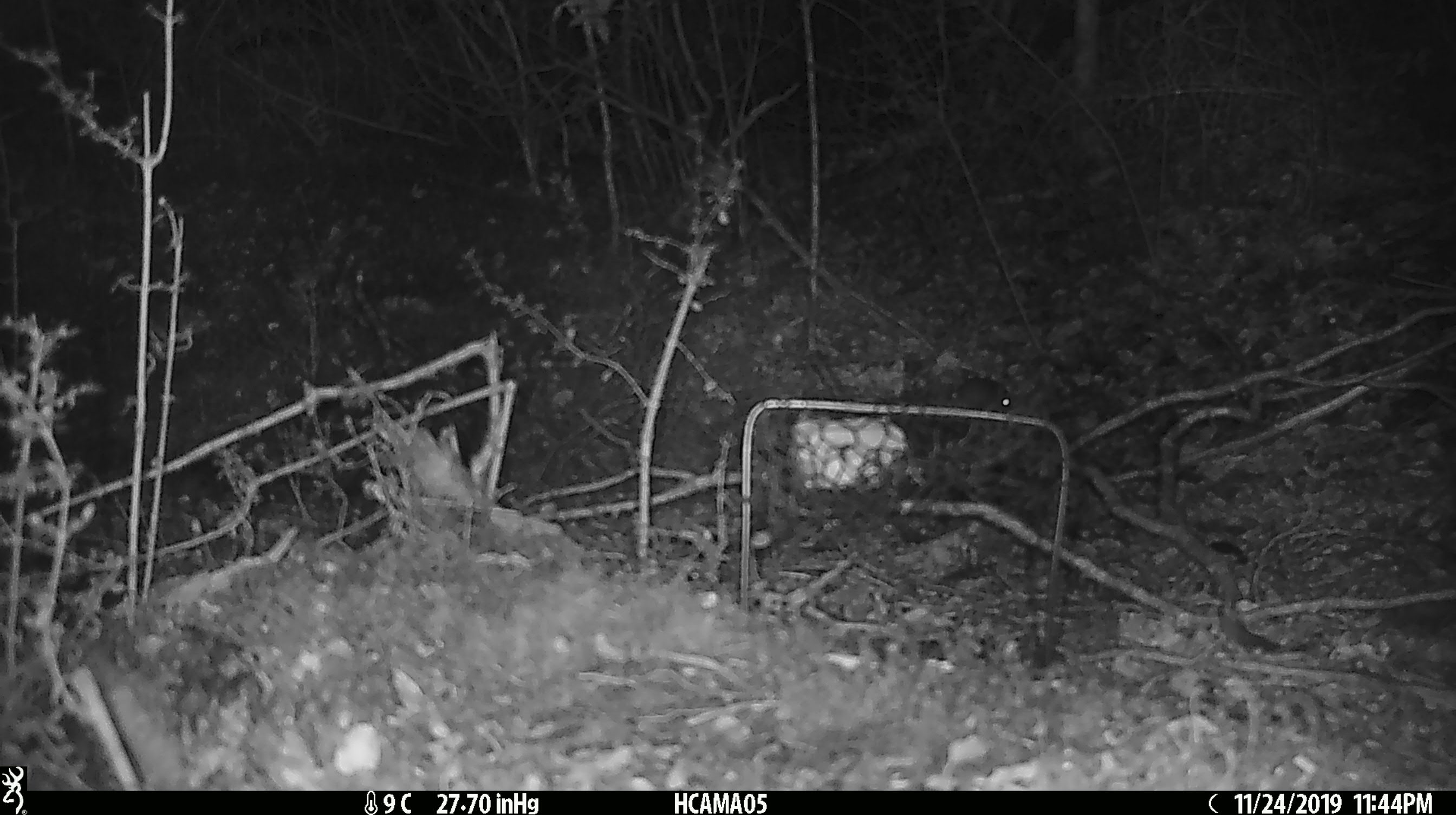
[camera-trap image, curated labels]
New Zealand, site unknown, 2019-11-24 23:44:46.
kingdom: Animalia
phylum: Chordata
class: Mammalia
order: Rodentia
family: Muridae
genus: Mus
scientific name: Mus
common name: mouse